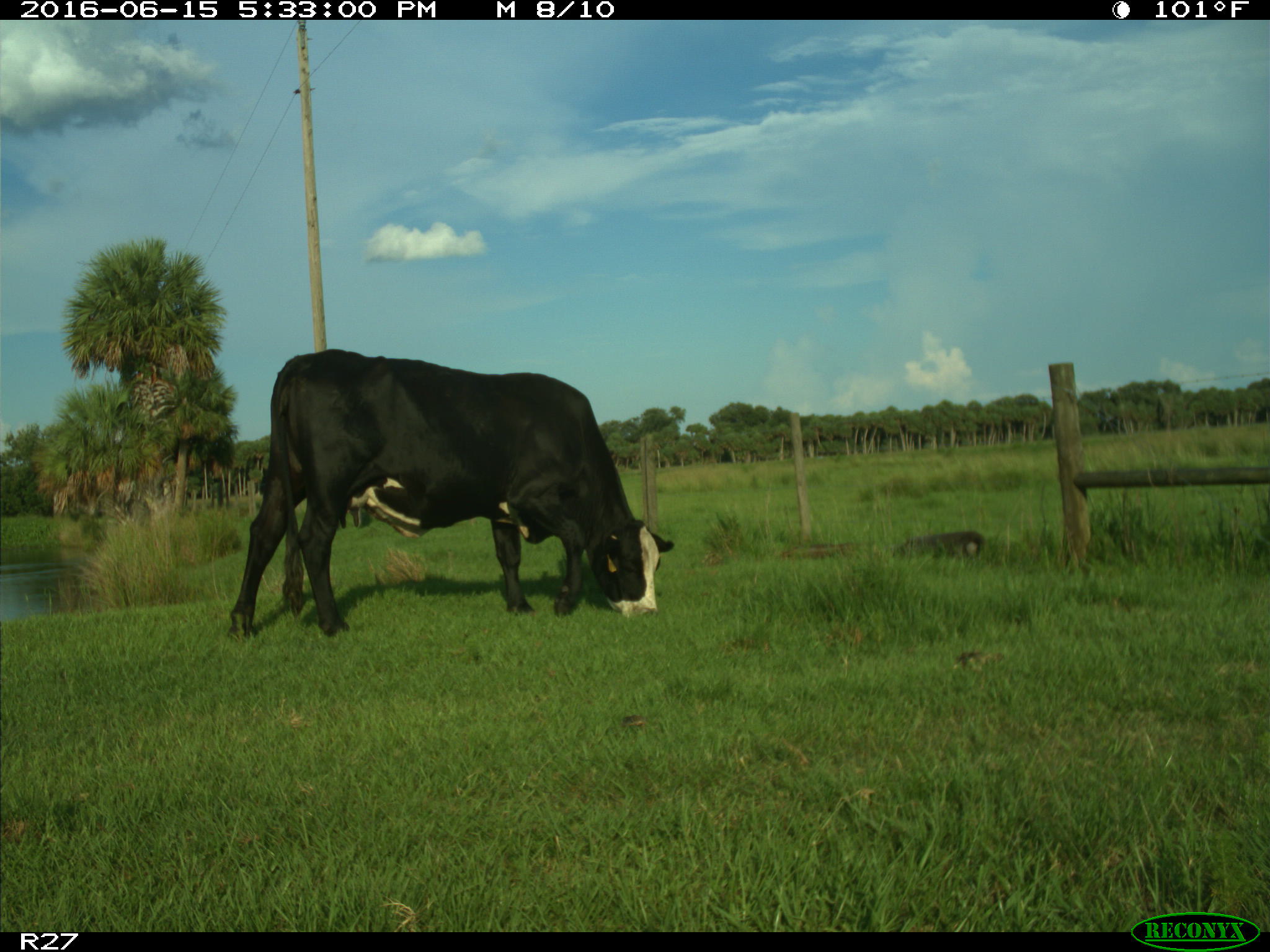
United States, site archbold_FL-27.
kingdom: Animalia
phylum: Chordata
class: Mammalia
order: Artiodactyla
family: Bovidae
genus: Bos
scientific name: Bos taurus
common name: domestic cow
Bos taurus (domestic cow).